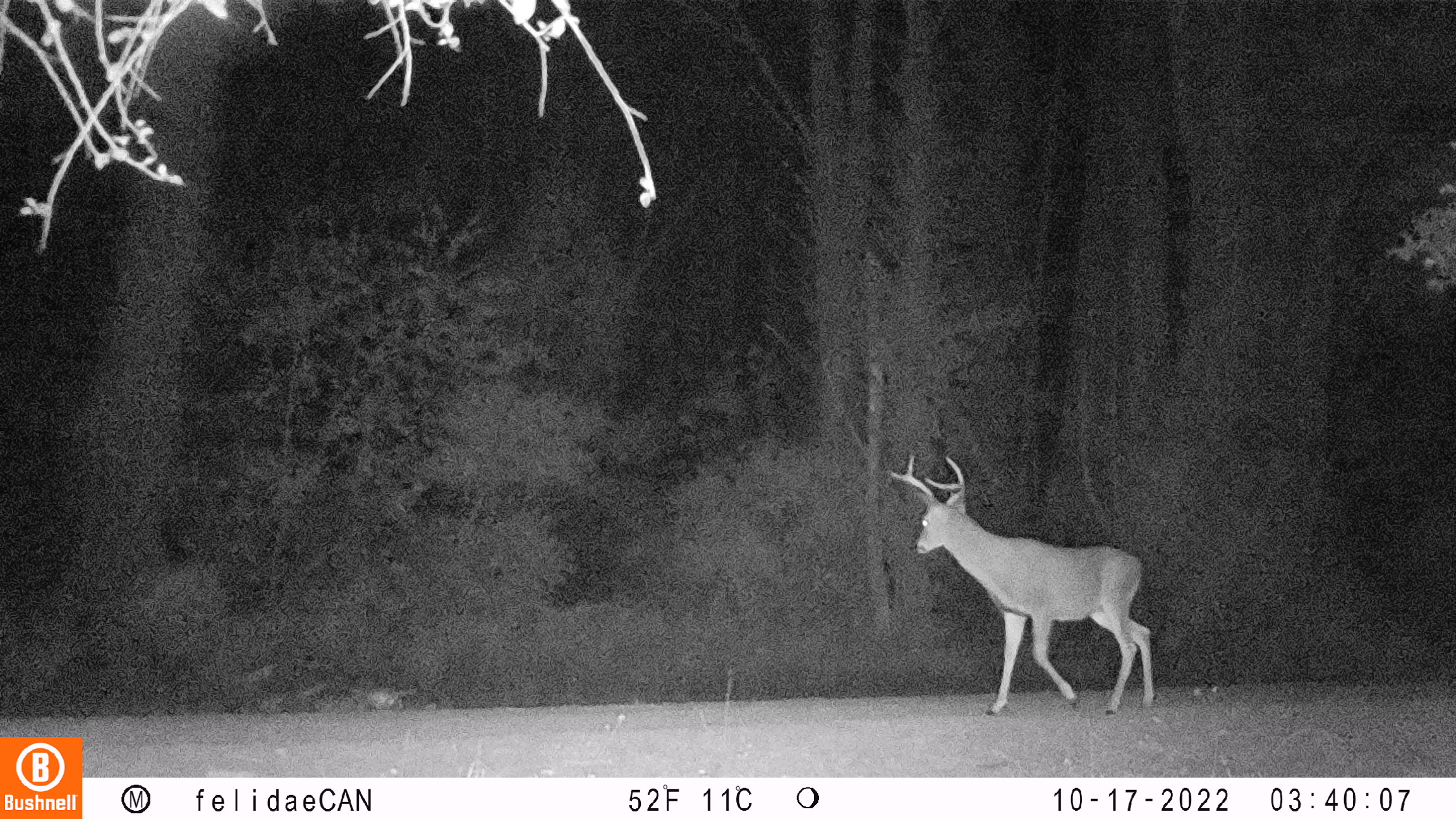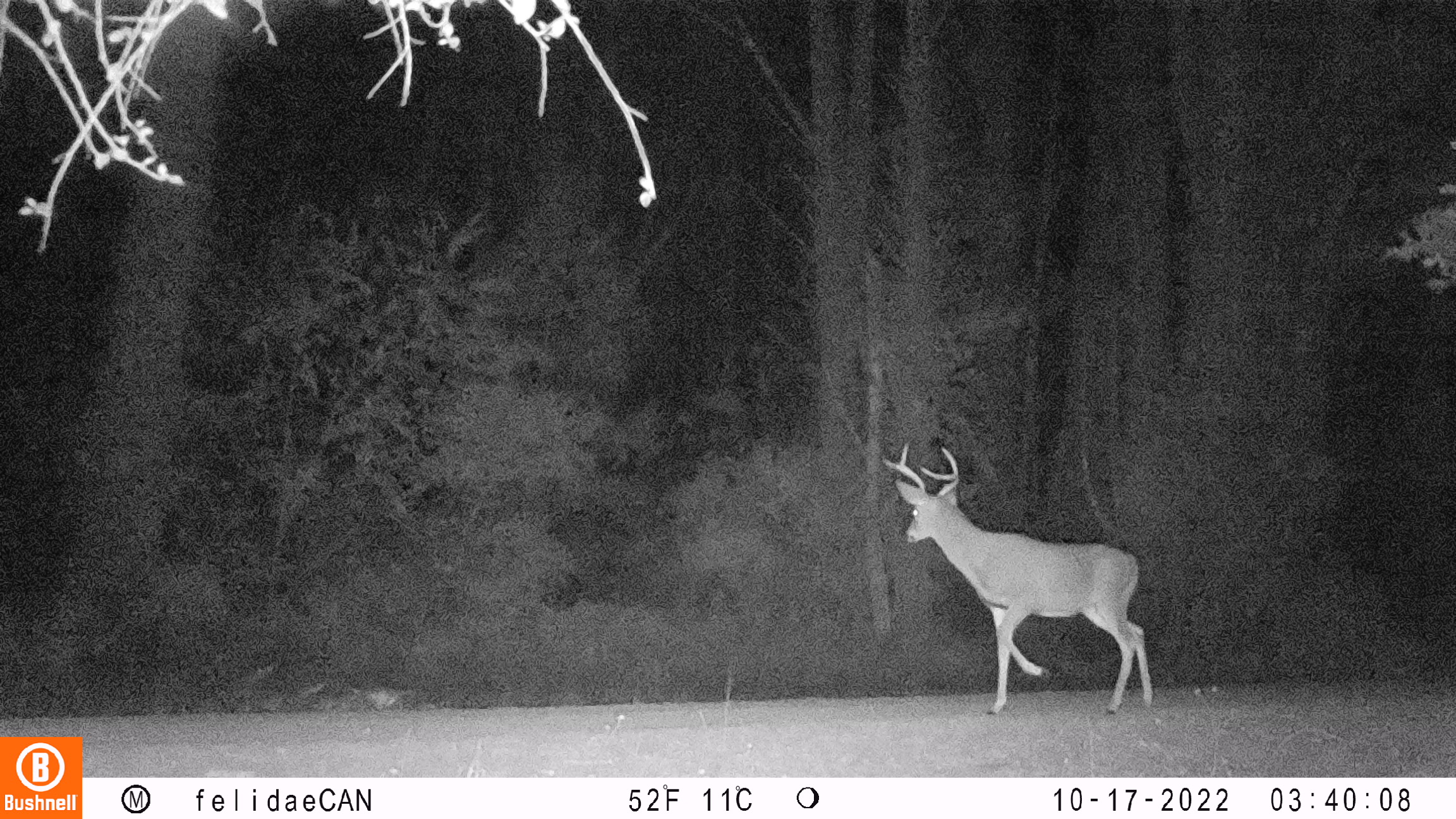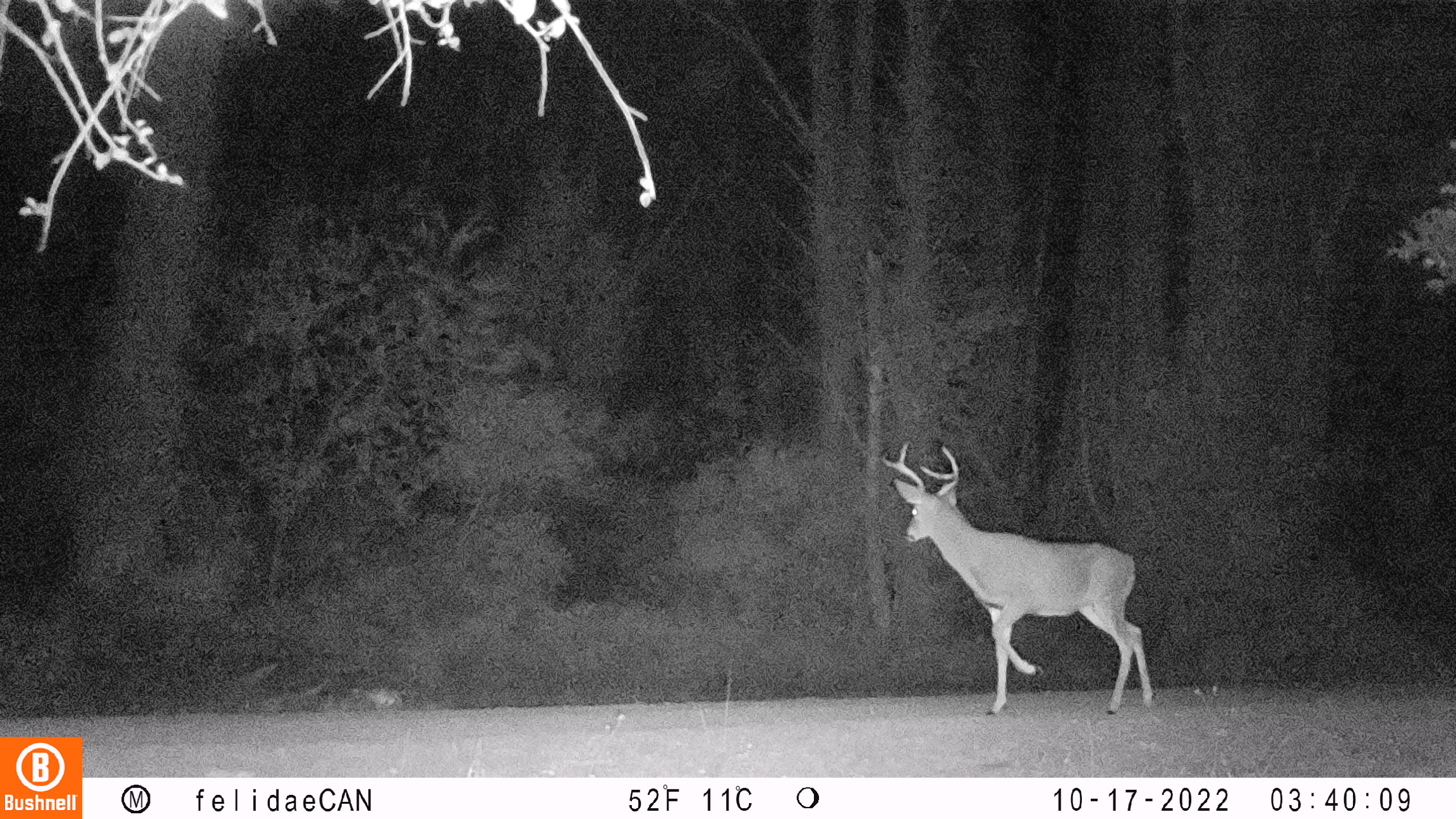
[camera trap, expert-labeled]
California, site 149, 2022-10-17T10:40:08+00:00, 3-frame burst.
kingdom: Animalia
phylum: Chordata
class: Mammalia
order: Artiodactyla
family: Cervidae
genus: Odocoileus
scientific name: Odocoileus hemionus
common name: mule deer